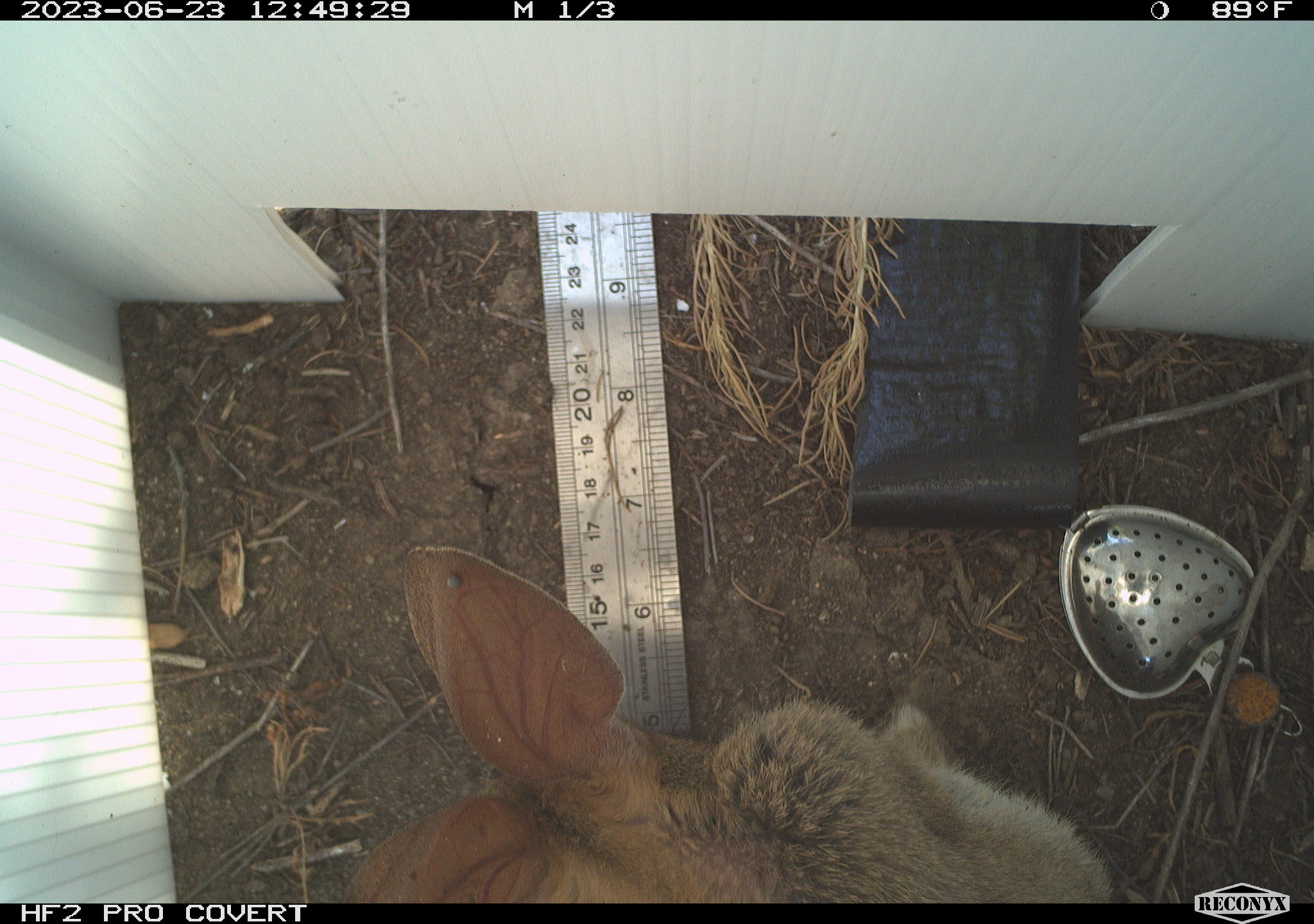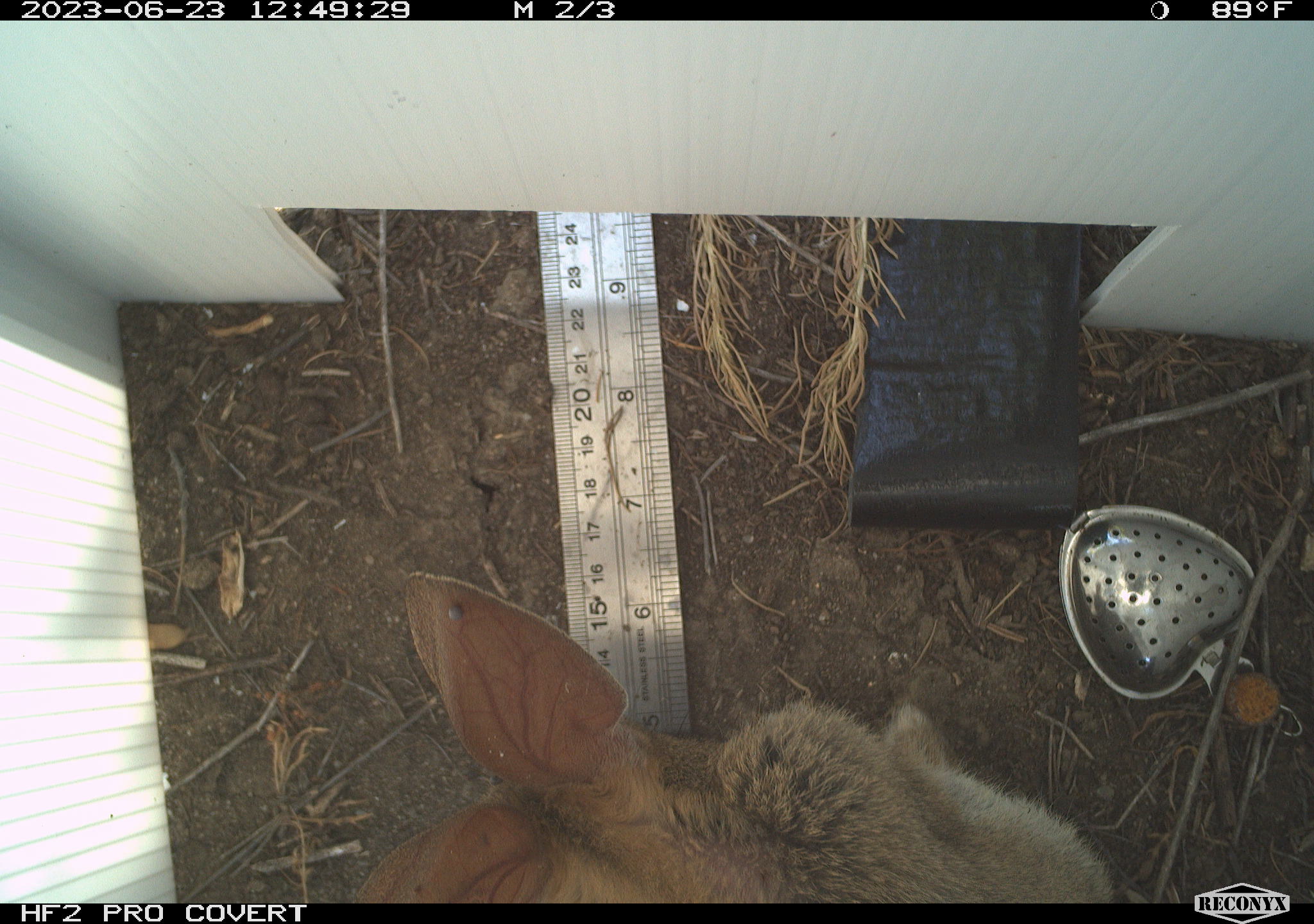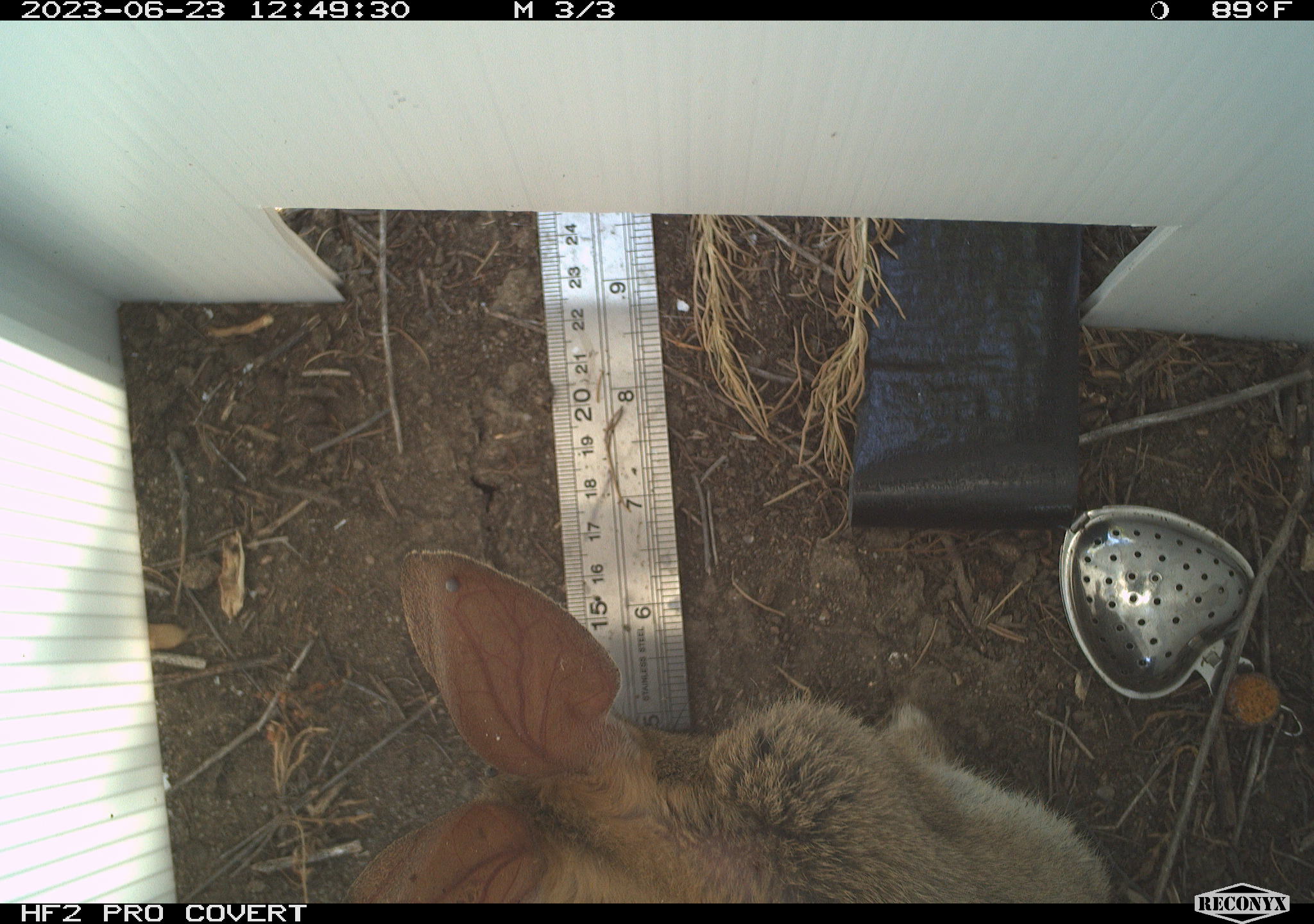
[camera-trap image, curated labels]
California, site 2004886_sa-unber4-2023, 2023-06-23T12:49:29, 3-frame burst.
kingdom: Animalia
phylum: Chordata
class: Mammalia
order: Lagomorpha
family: Leporidae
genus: Sylvilagus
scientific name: Sylvilagus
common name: cottontail rabbits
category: sylvilagus species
Sylvilagus species (cottontail rabbits) (Sylvilagus).